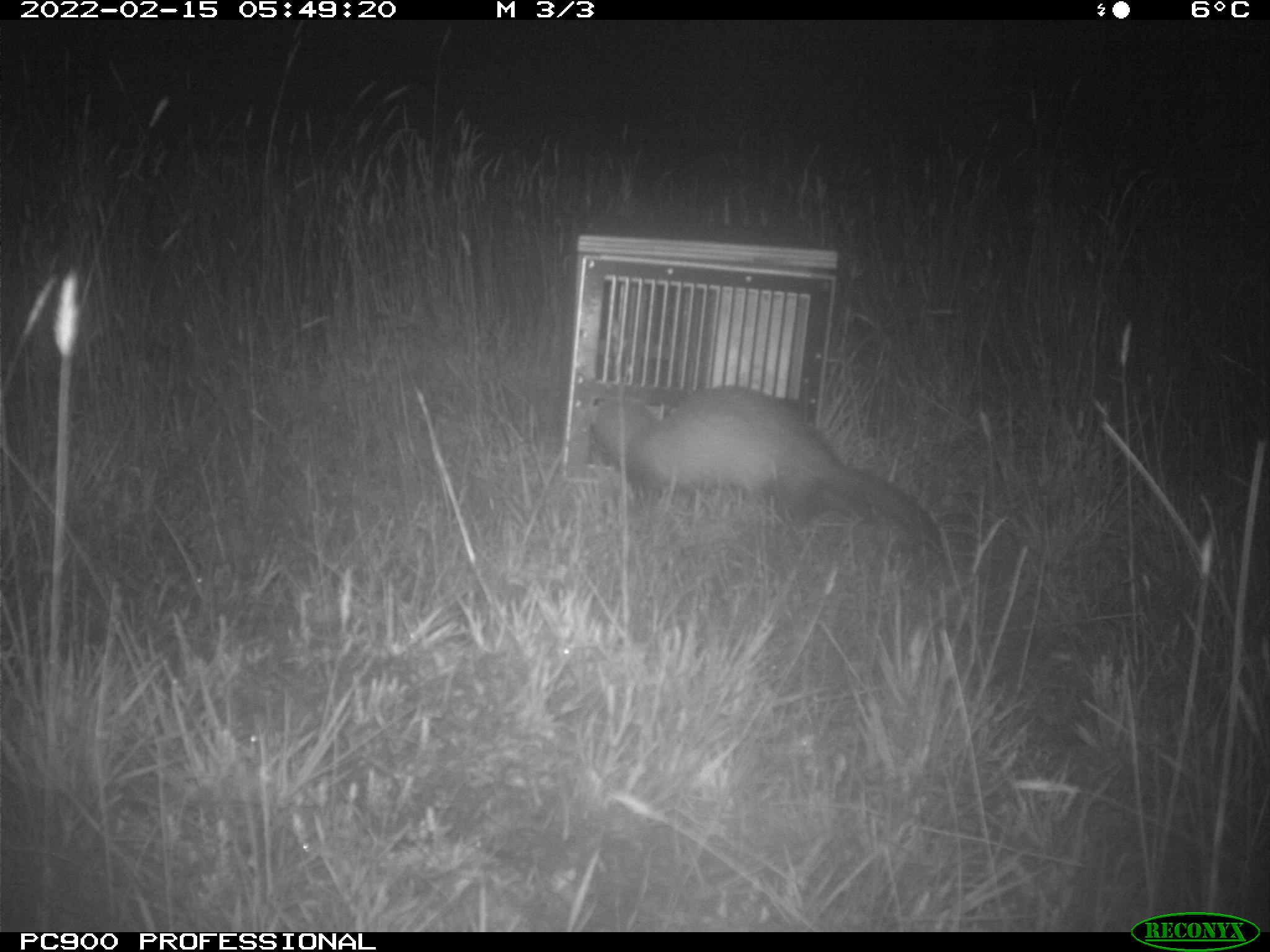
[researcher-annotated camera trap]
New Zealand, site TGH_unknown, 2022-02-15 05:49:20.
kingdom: Animalia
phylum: Chordata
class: Mammalia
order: Carnivora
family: Mustelidae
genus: Mustela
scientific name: Mustela furo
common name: ferret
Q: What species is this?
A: Ferret (Mustela furo).